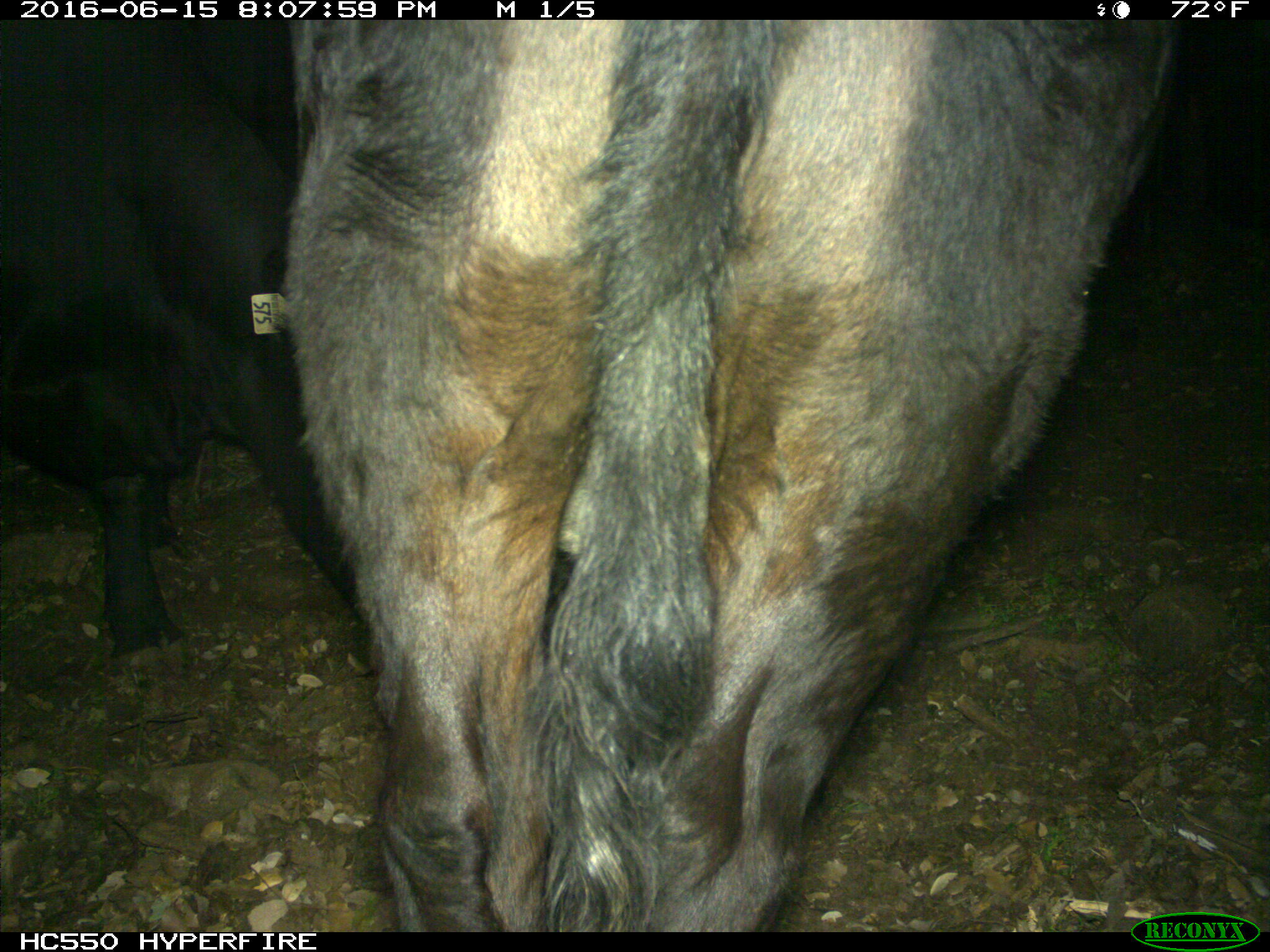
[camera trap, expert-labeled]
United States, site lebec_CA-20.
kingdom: Animalia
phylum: Chordata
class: Mammalia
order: Artiodactyla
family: Bovidae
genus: Bos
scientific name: Bos taurus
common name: domestic cow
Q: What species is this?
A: Bos taurus (domestic cow).